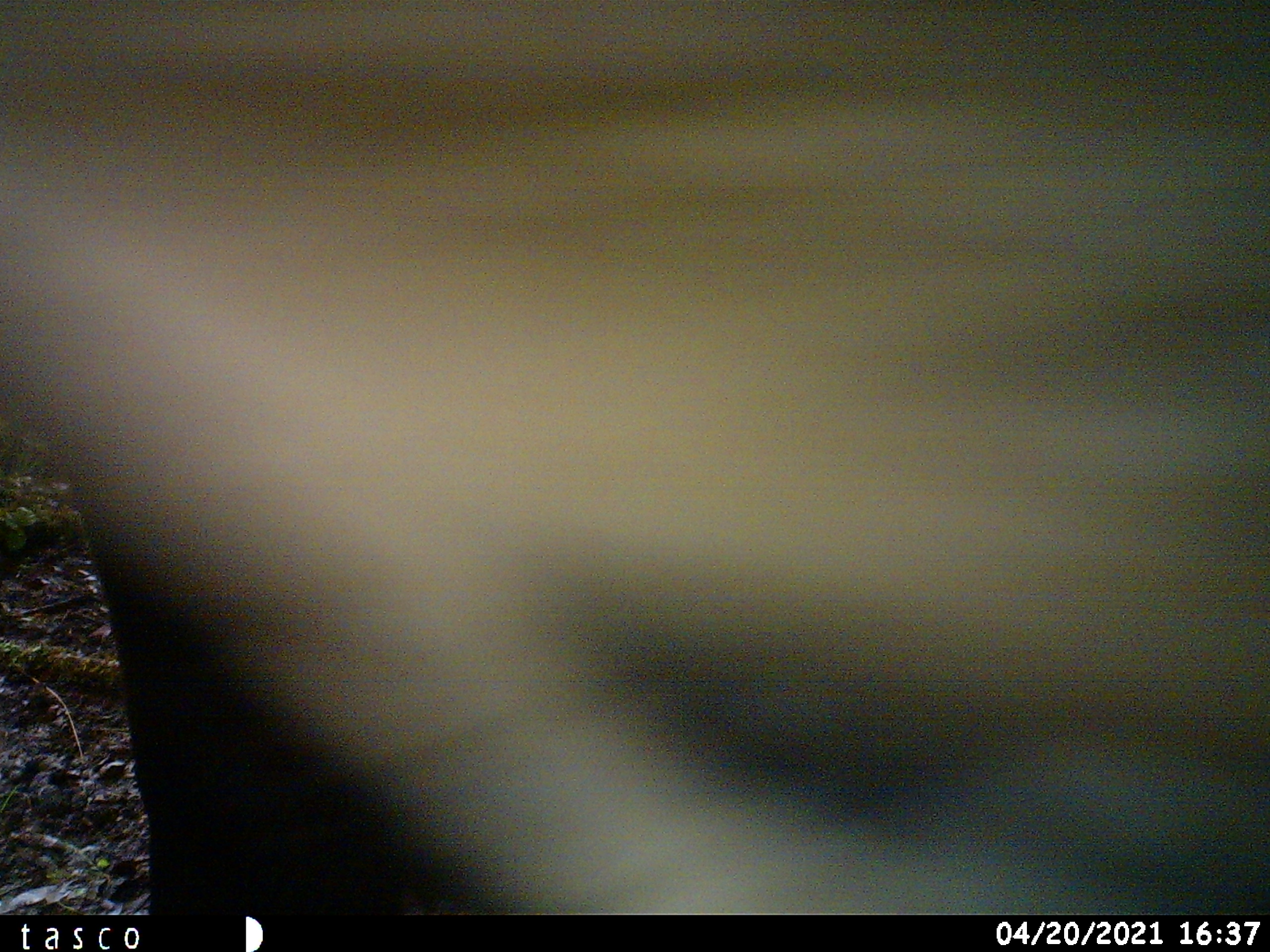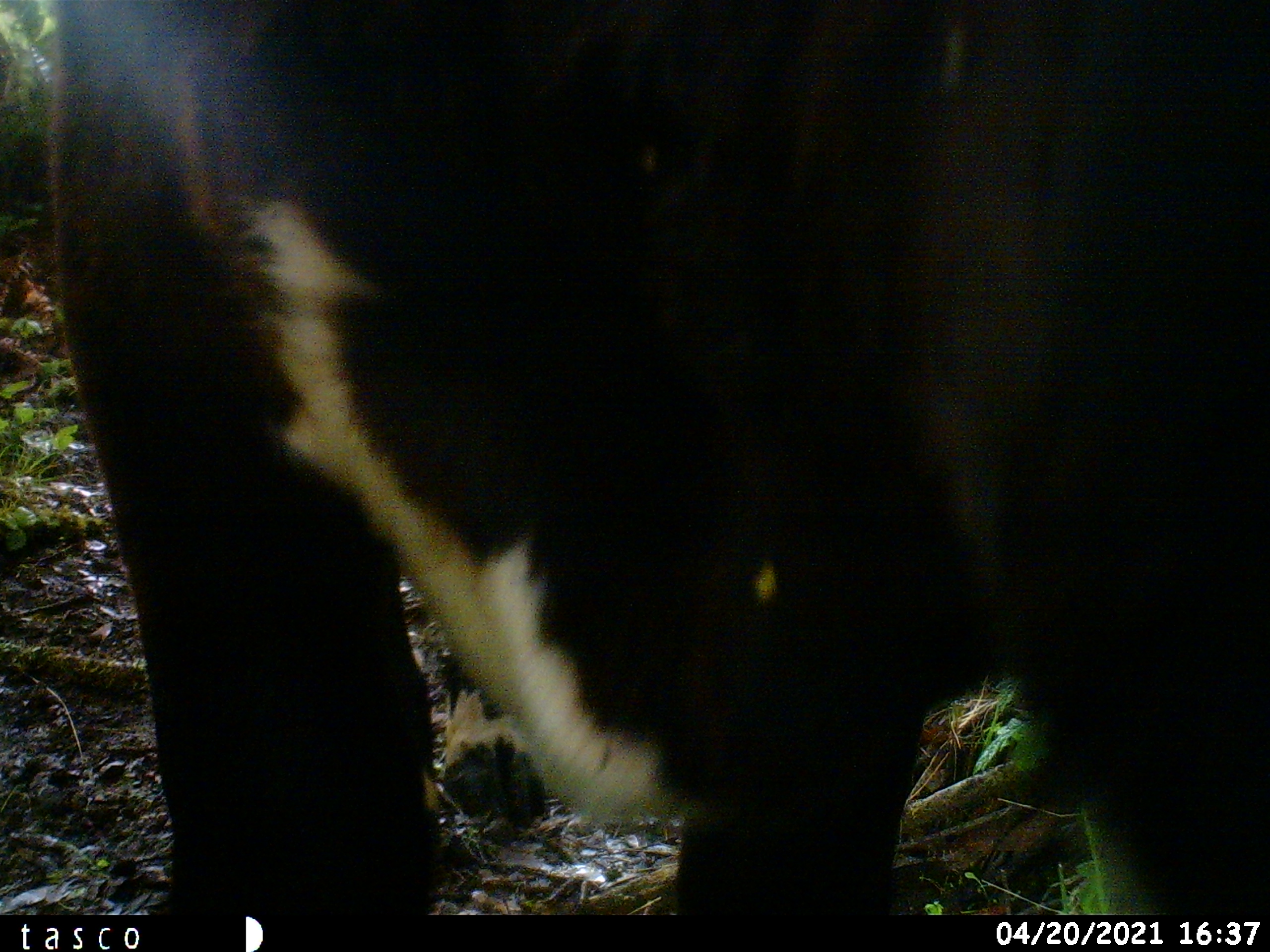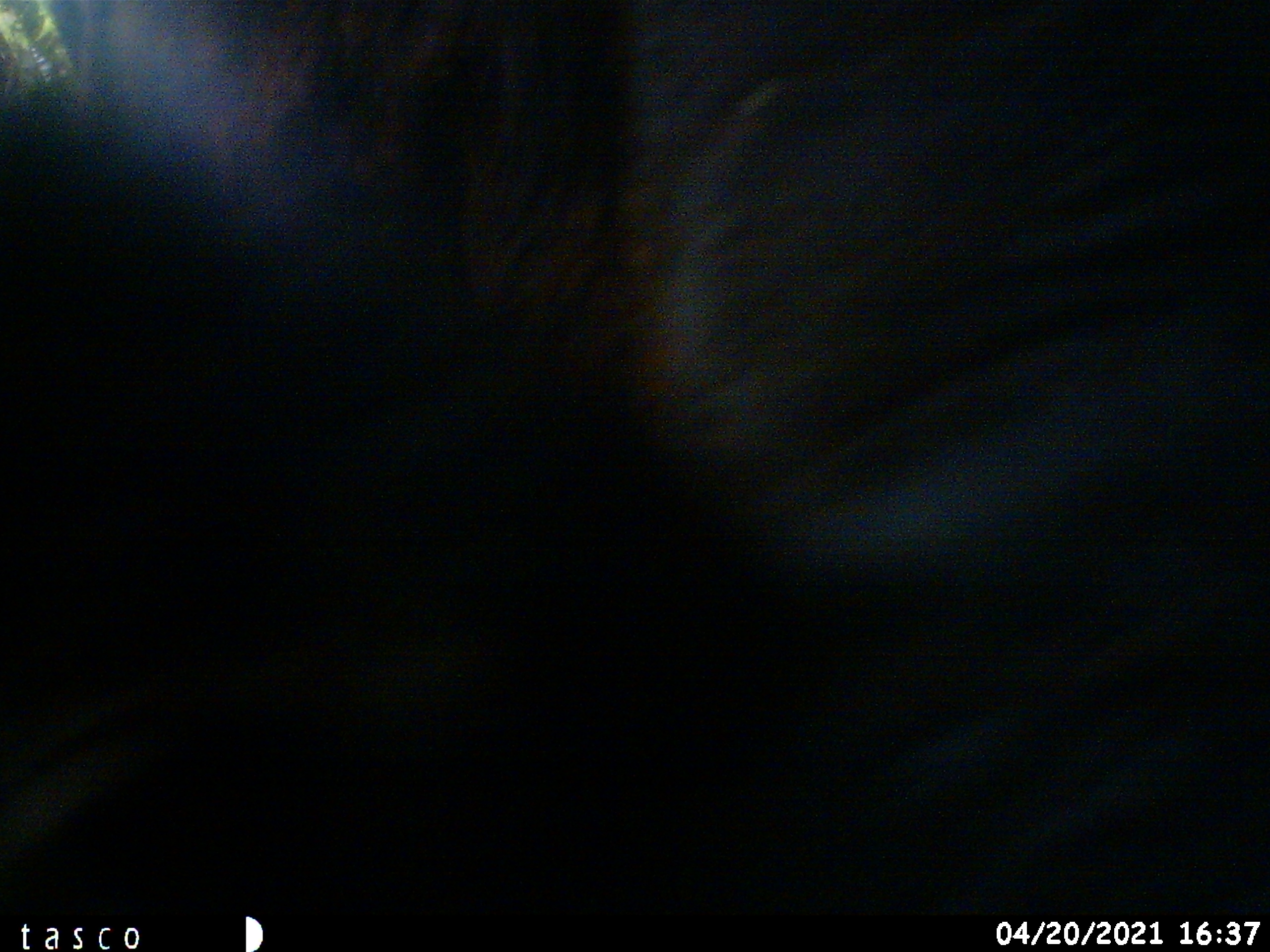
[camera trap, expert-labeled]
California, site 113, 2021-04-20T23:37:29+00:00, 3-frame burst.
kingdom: Animalia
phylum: Chordata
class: Mammalia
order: Artiodactyla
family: Bovidae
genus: Bos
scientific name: Bos taurus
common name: domestic cattle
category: cattle